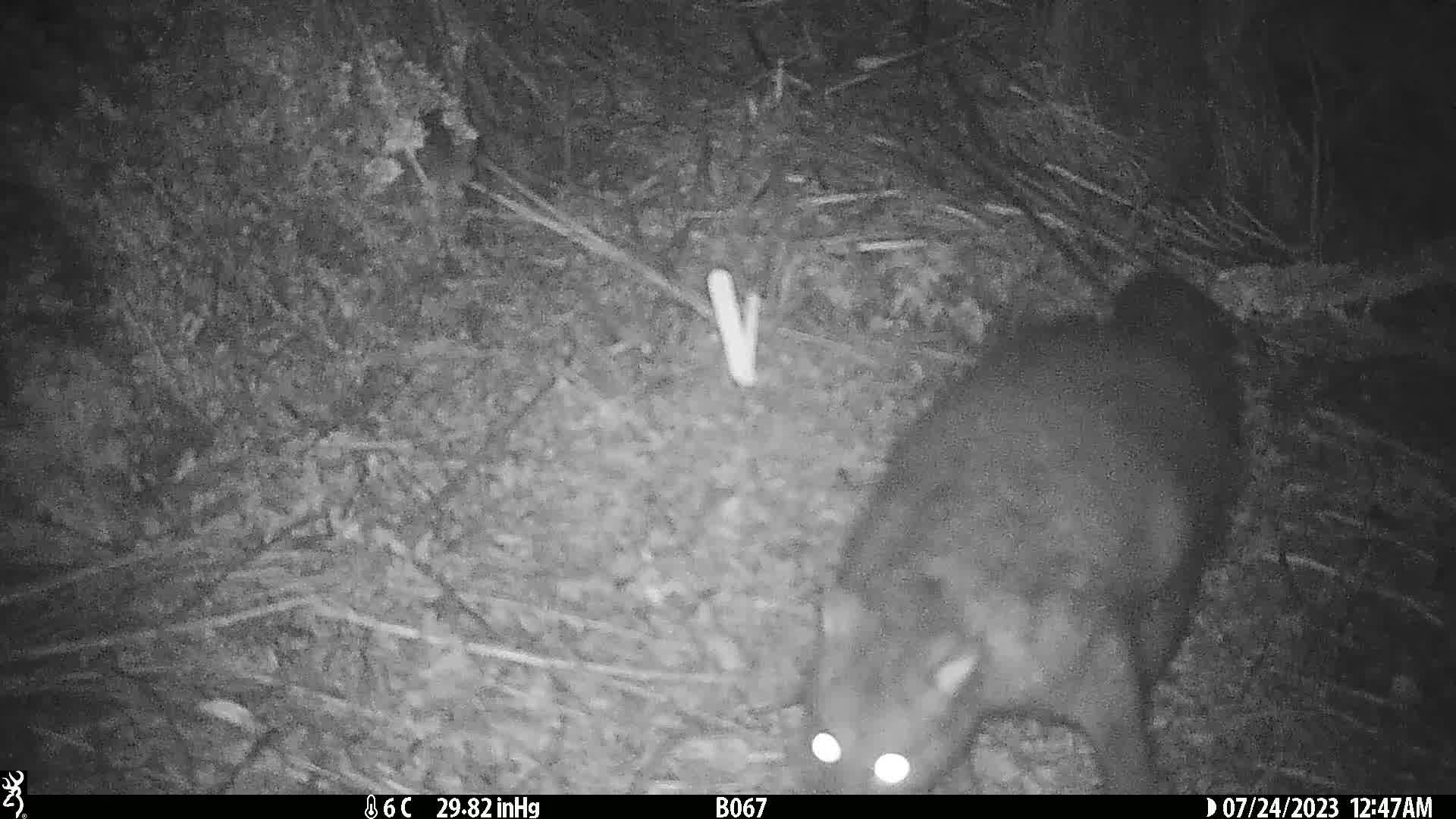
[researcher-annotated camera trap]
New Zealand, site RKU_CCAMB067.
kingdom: Animalia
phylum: Chordata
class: Mammalia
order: Diprotodontia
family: Phalangeridae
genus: Trichosurus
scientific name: Trichosurus vulpecula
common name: common brushtail possum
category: possum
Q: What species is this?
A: Possum (common brushtail possum) (Trichosurus vulpecula).